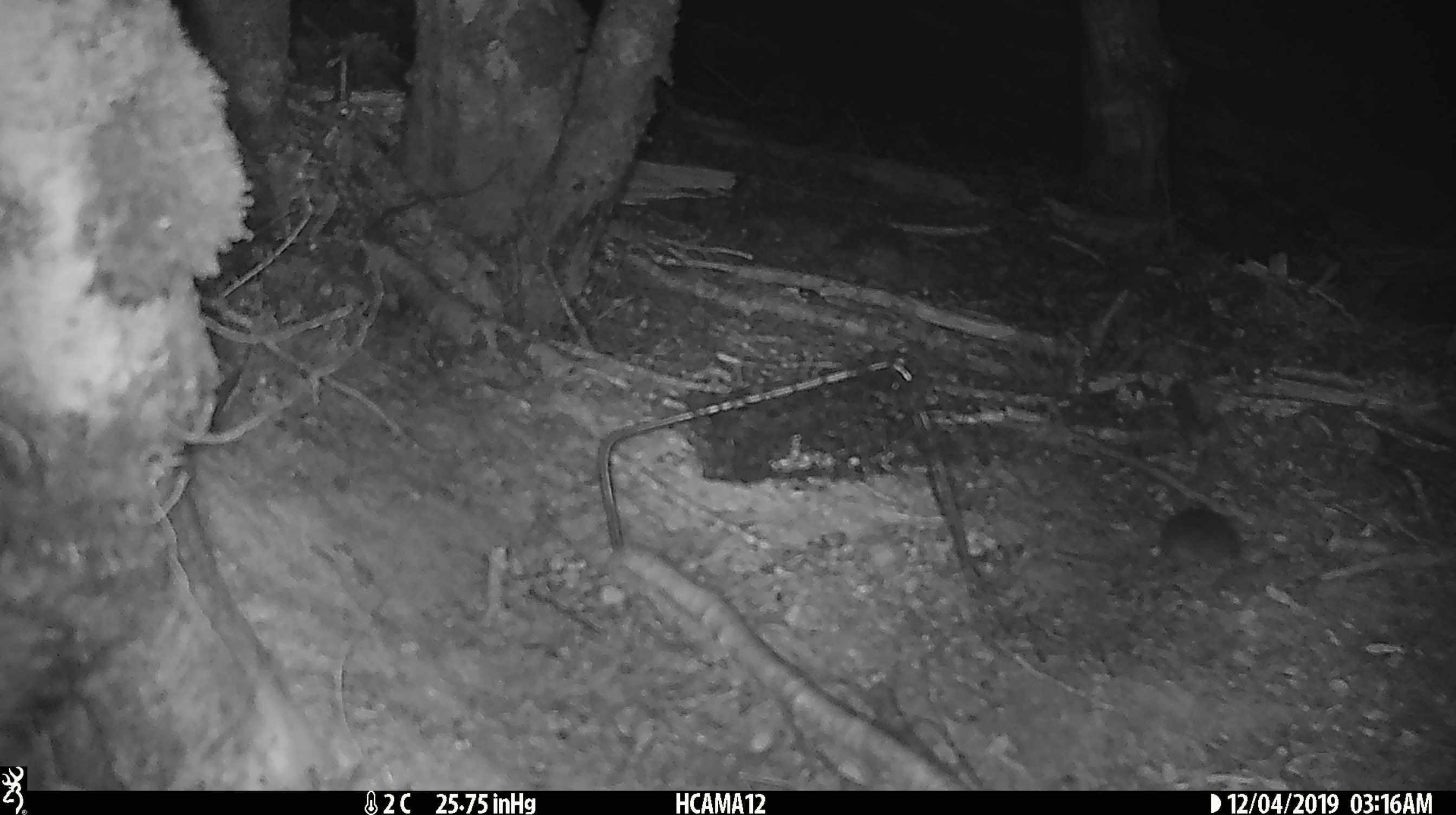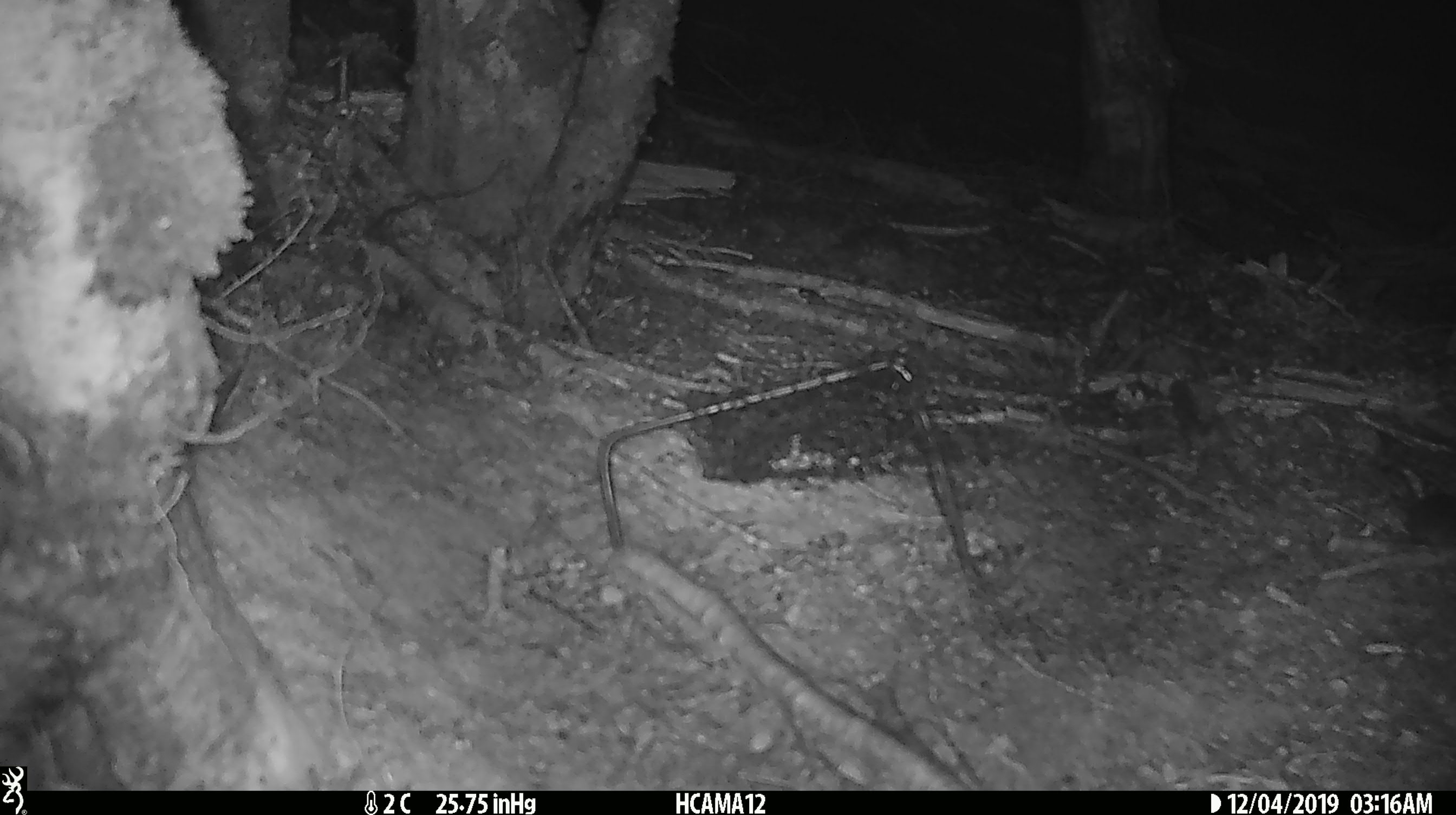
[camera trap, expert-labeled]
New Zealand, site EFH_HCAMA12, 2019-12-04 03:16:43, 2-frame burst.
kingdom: Animalia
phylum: Chordata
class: Mammalia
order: Rodentia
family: Muridae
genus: Mus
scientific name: Mus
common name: mouse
Mouse (Mus).